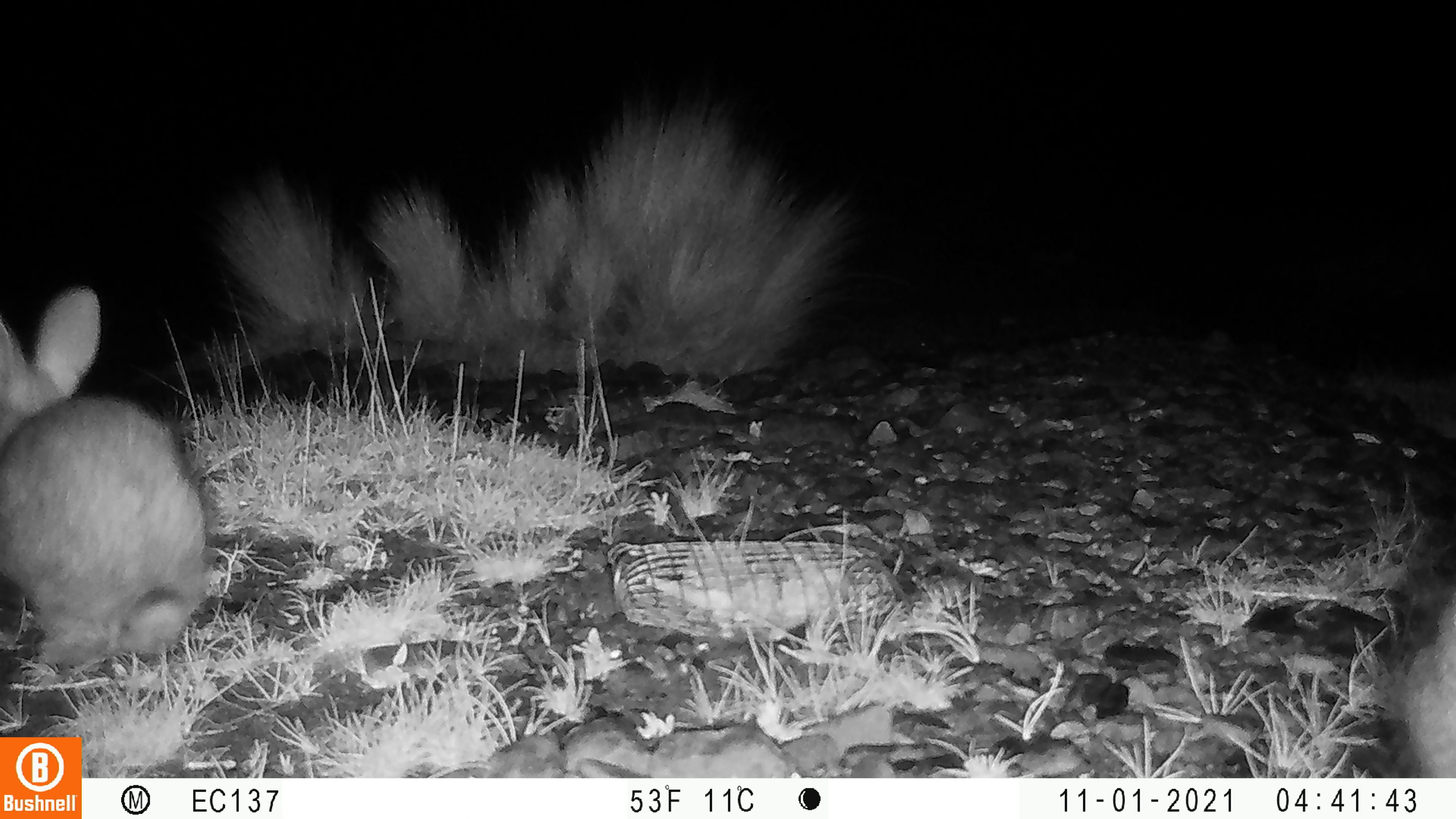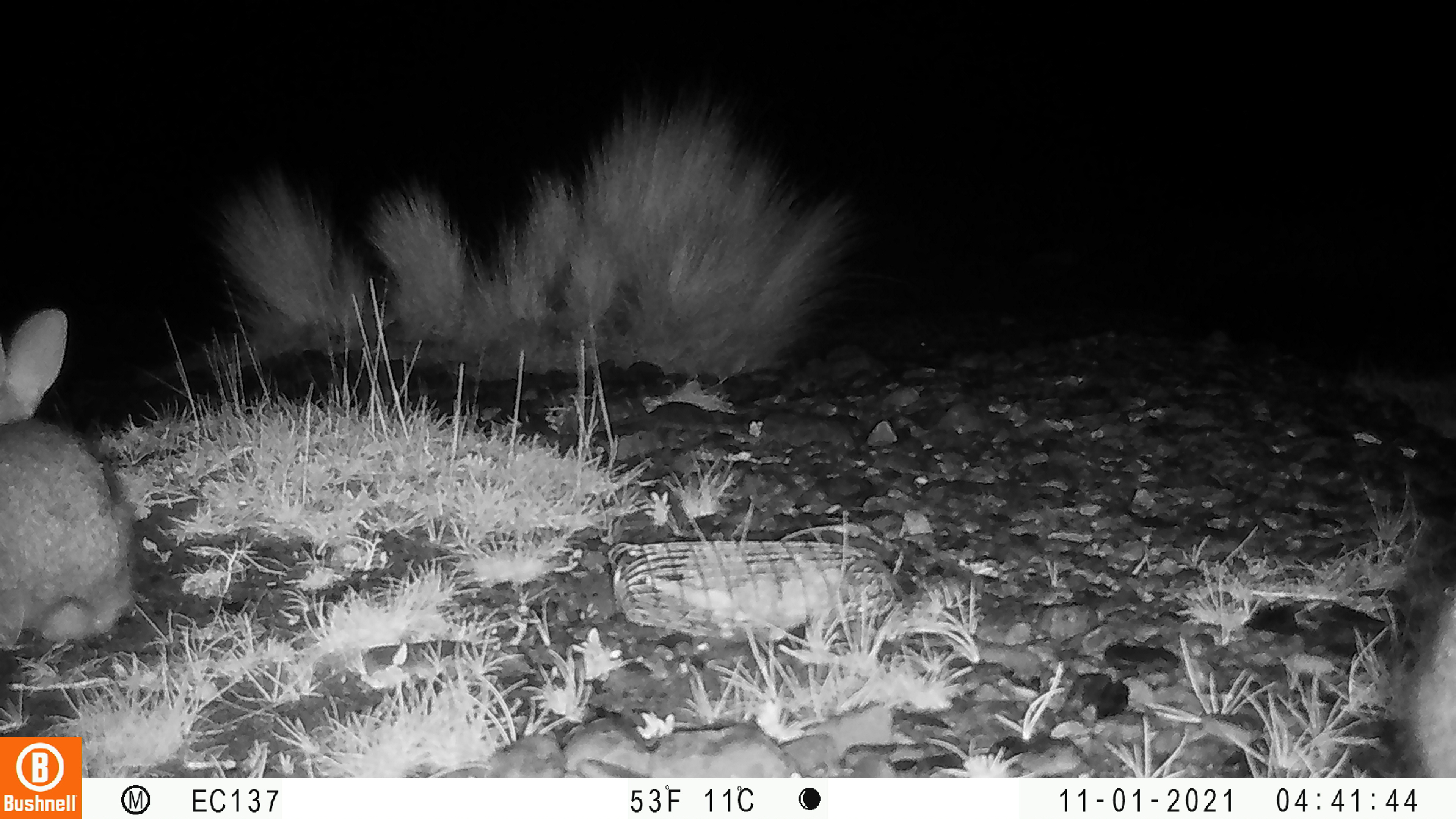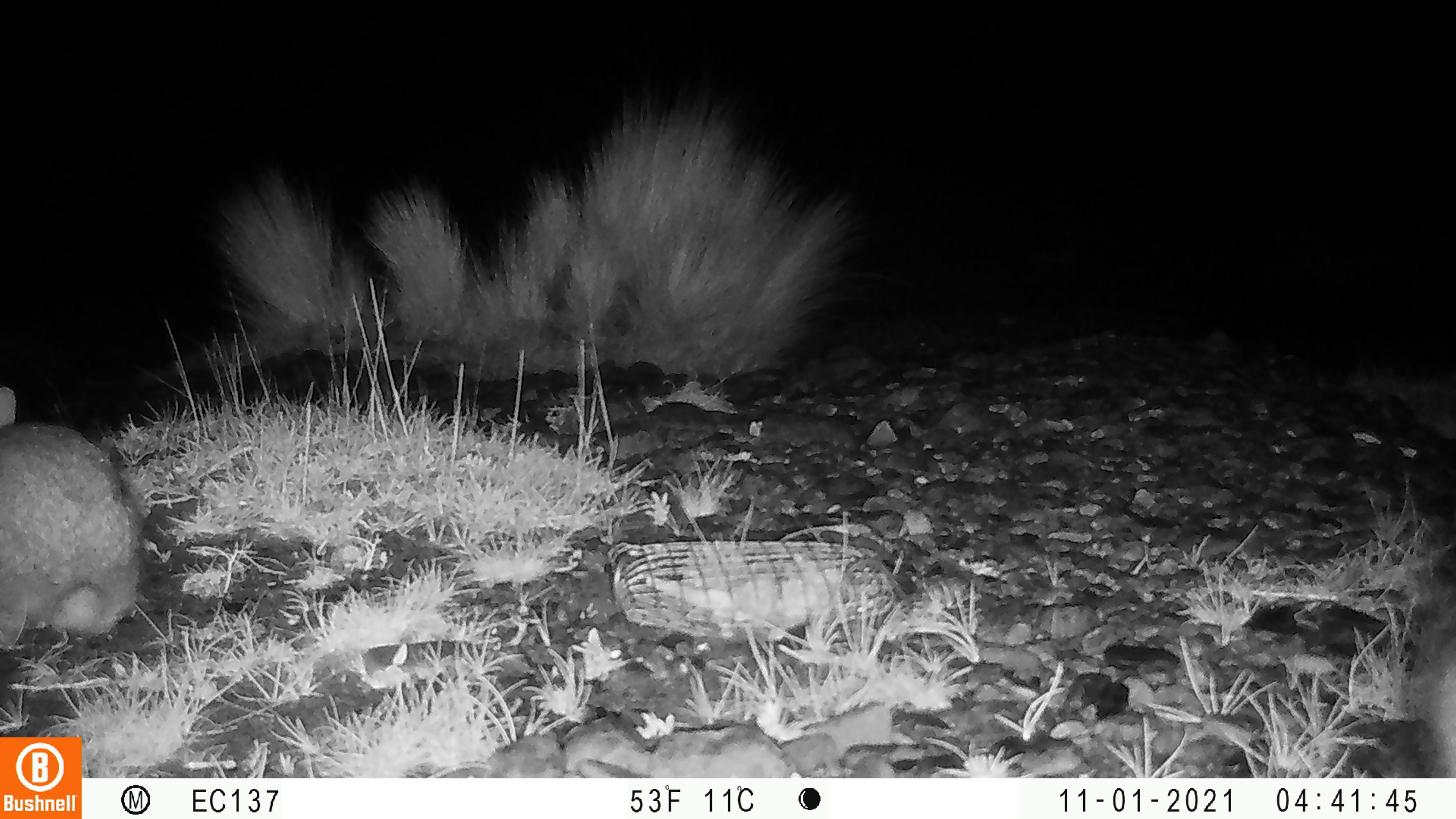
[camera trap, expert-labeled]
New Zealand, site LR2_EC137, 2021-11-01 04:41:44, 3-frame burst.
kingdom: Animalia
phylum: Chordata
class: Mammalia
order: Lagomorpha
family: Leporidae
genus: Oryctolagus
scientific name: Oryctolagus cuniculus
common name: european rabbit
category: rabbit